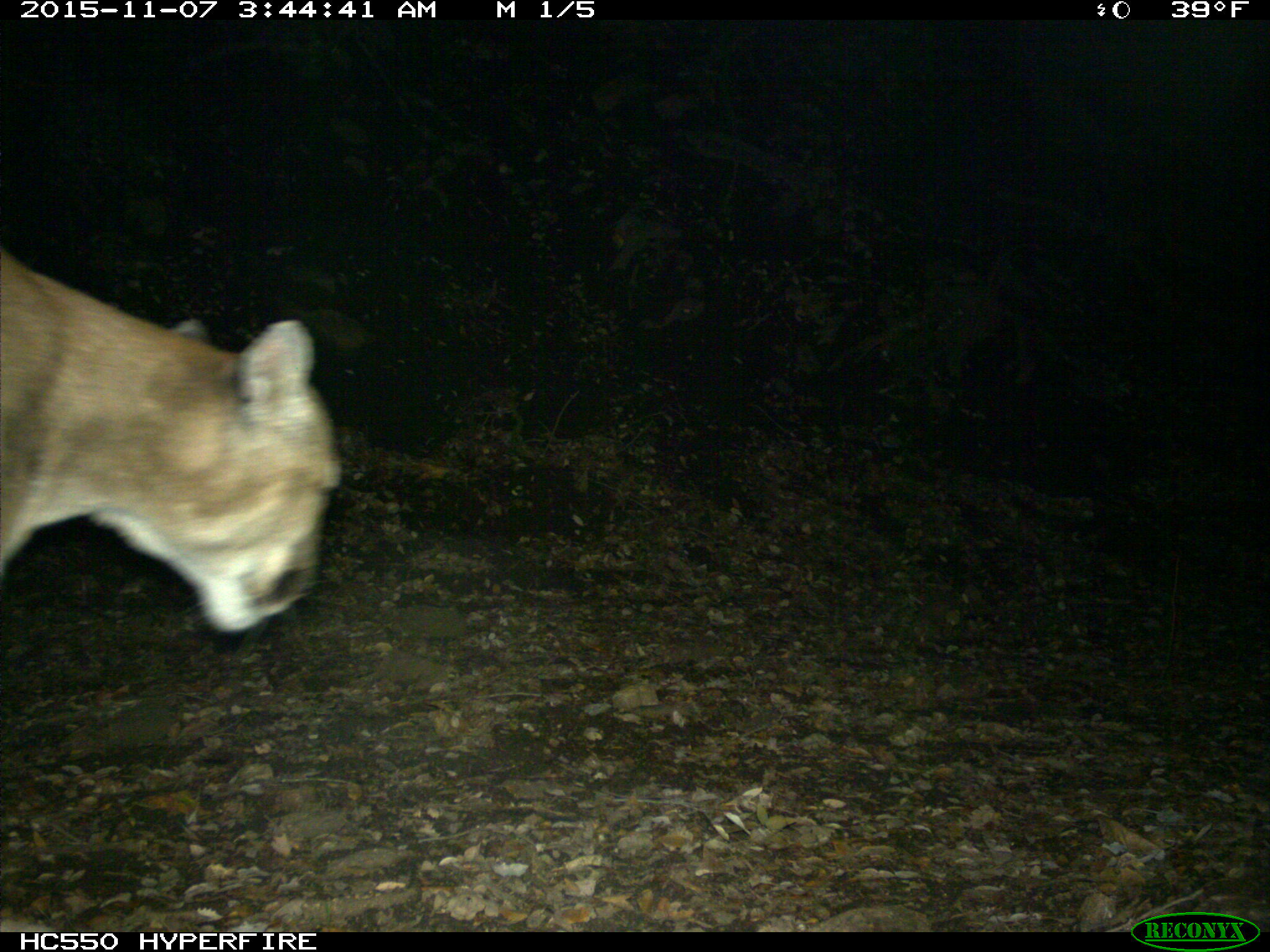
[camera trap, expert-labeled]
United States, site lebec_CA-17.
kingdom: Animalia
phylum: Chordata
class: Mammalia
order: Carnivora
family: Felidae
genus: Puma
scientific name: Puma concolor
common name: mountain lion